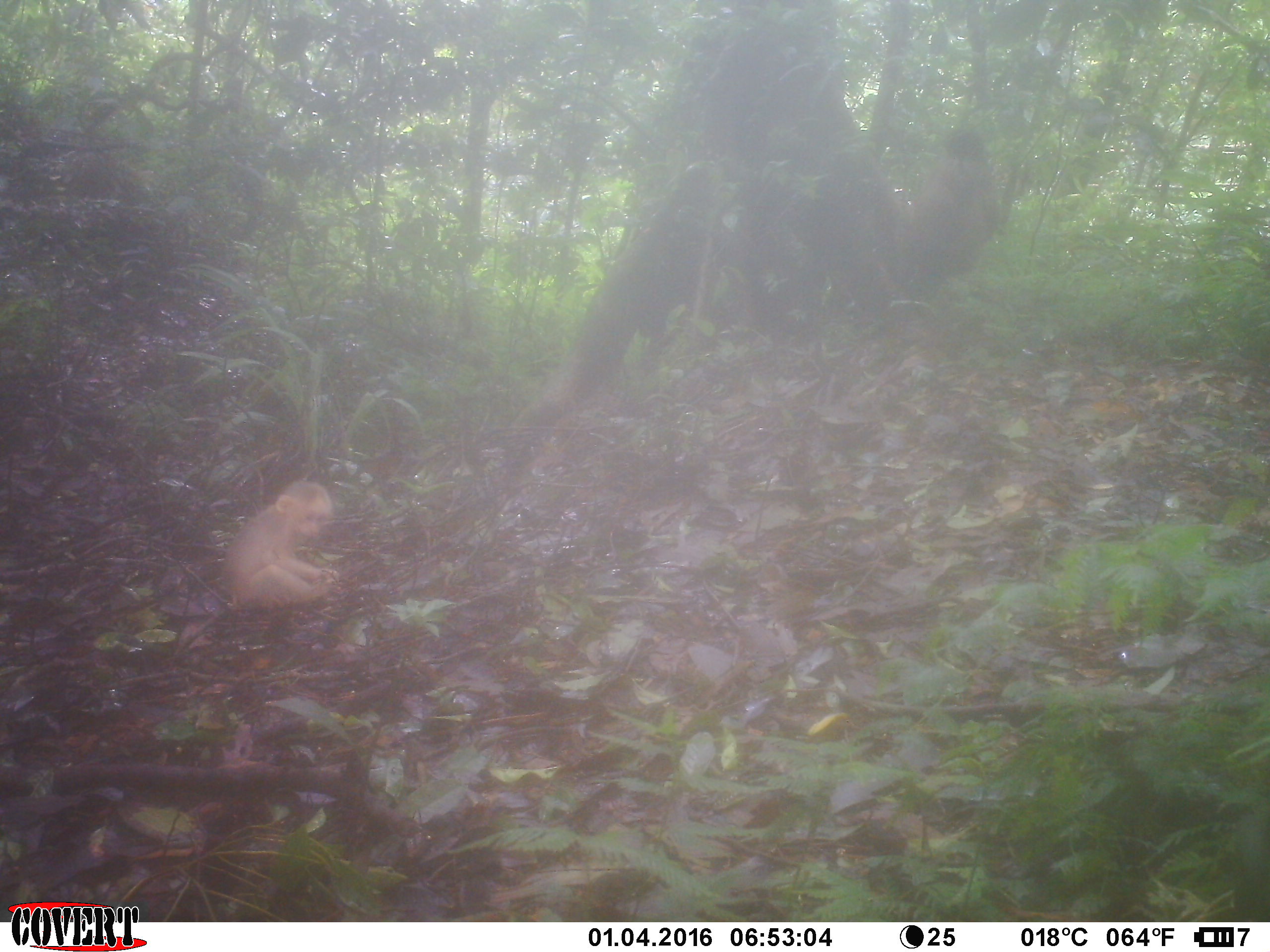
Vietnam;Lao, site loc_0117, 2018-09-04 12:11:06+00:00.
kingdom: Animalia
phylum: Chordata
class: Mammalia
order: Primates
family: Cercopithecidae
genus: Macaca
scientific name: Macaca arctoides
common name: stump-tailed macaque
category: stump tailed macaque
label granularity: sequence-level